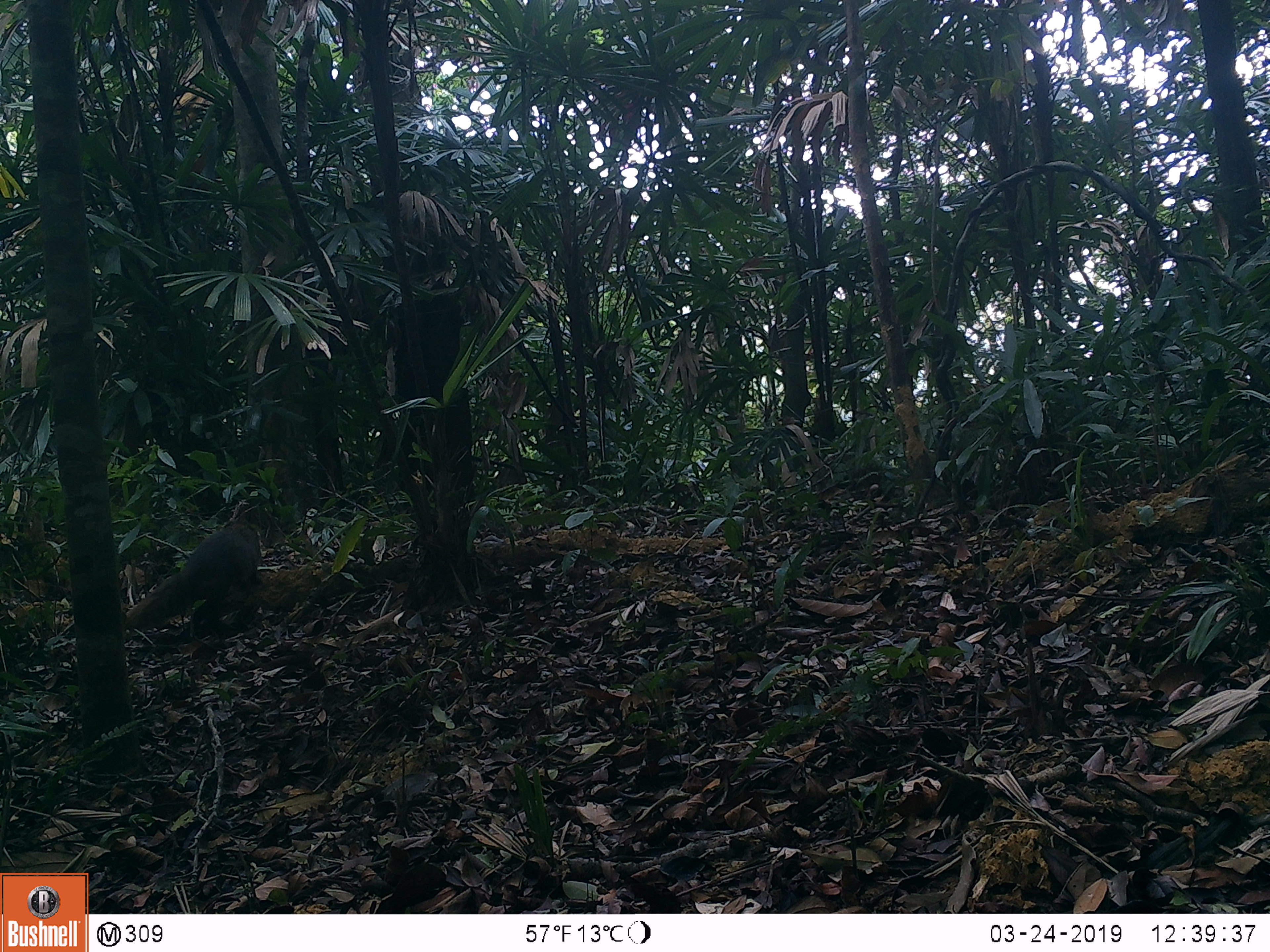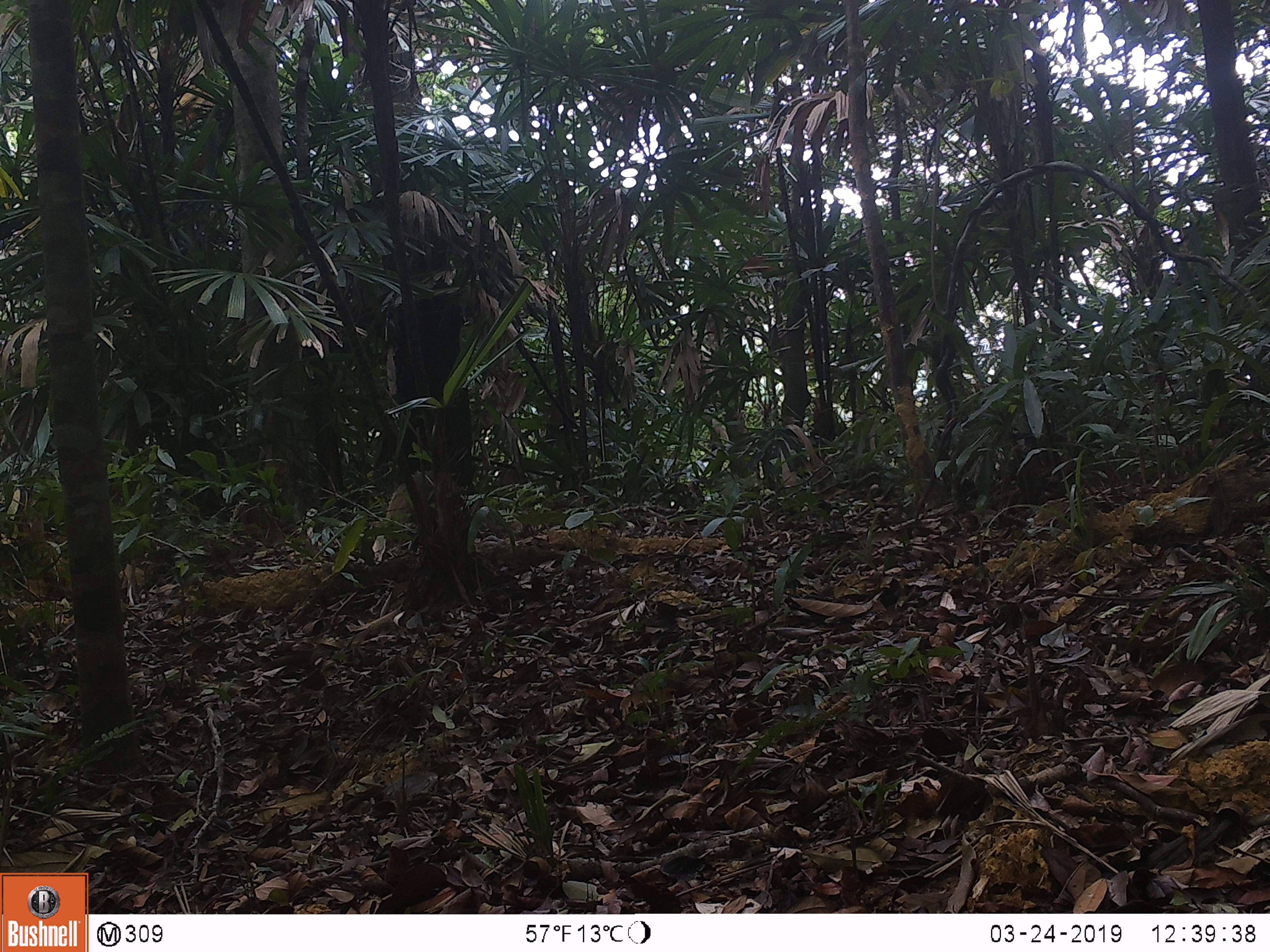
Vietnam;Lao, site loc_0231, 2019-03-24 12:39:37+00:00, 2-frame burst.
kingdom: Animalia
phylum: Chordata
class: Mammalia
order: Carnivora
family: Herpestidae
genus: Urva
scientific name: Urva urva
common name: crab-eating mongoose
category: crab eating mongoose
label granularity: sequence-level